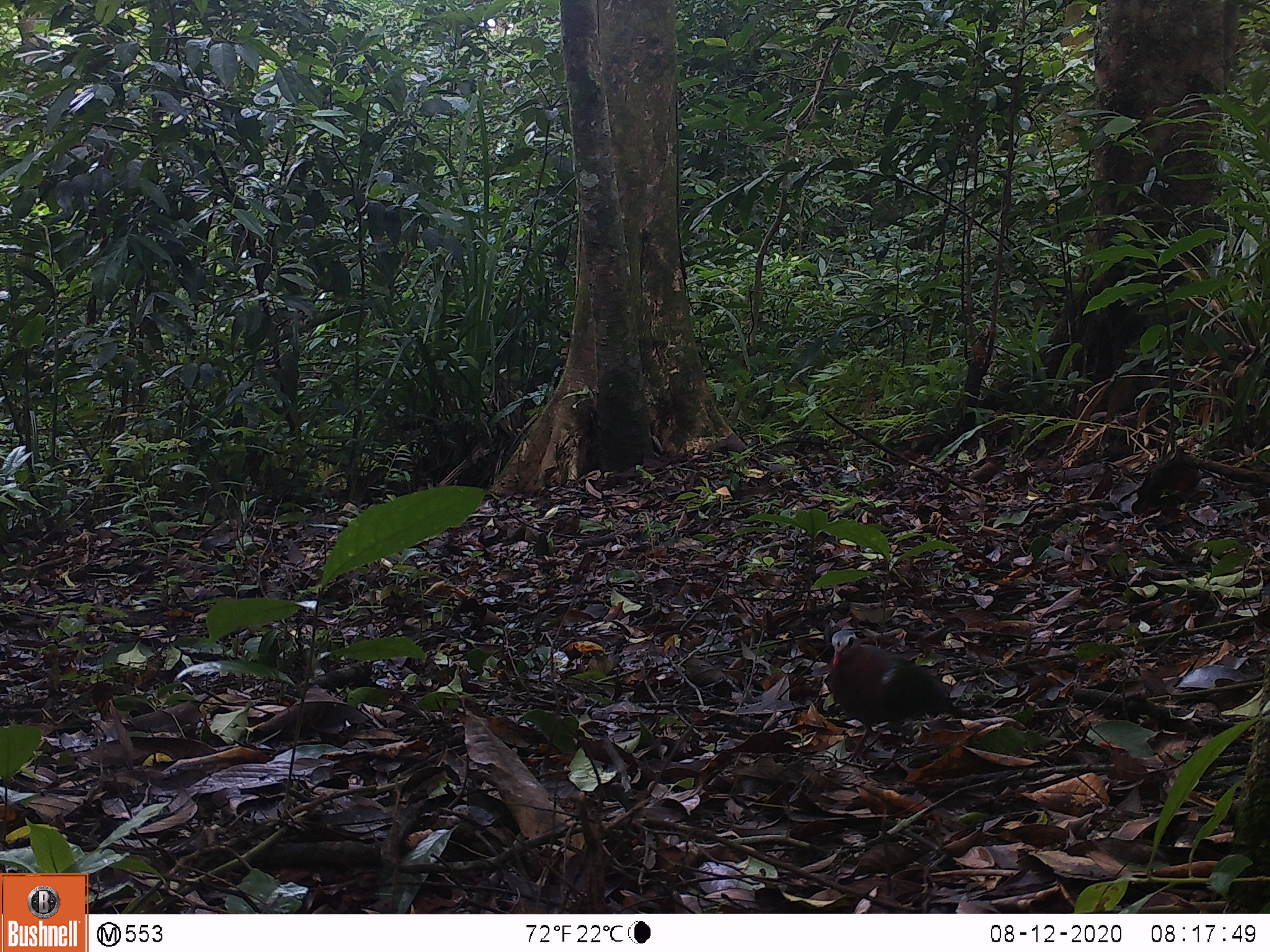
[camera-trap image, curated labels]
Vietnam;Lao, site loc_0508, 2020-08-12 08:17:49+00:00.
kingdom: Animalia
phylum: Chordata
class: Aves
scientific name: Aves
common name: bird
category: unidentified bird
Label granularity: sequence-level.